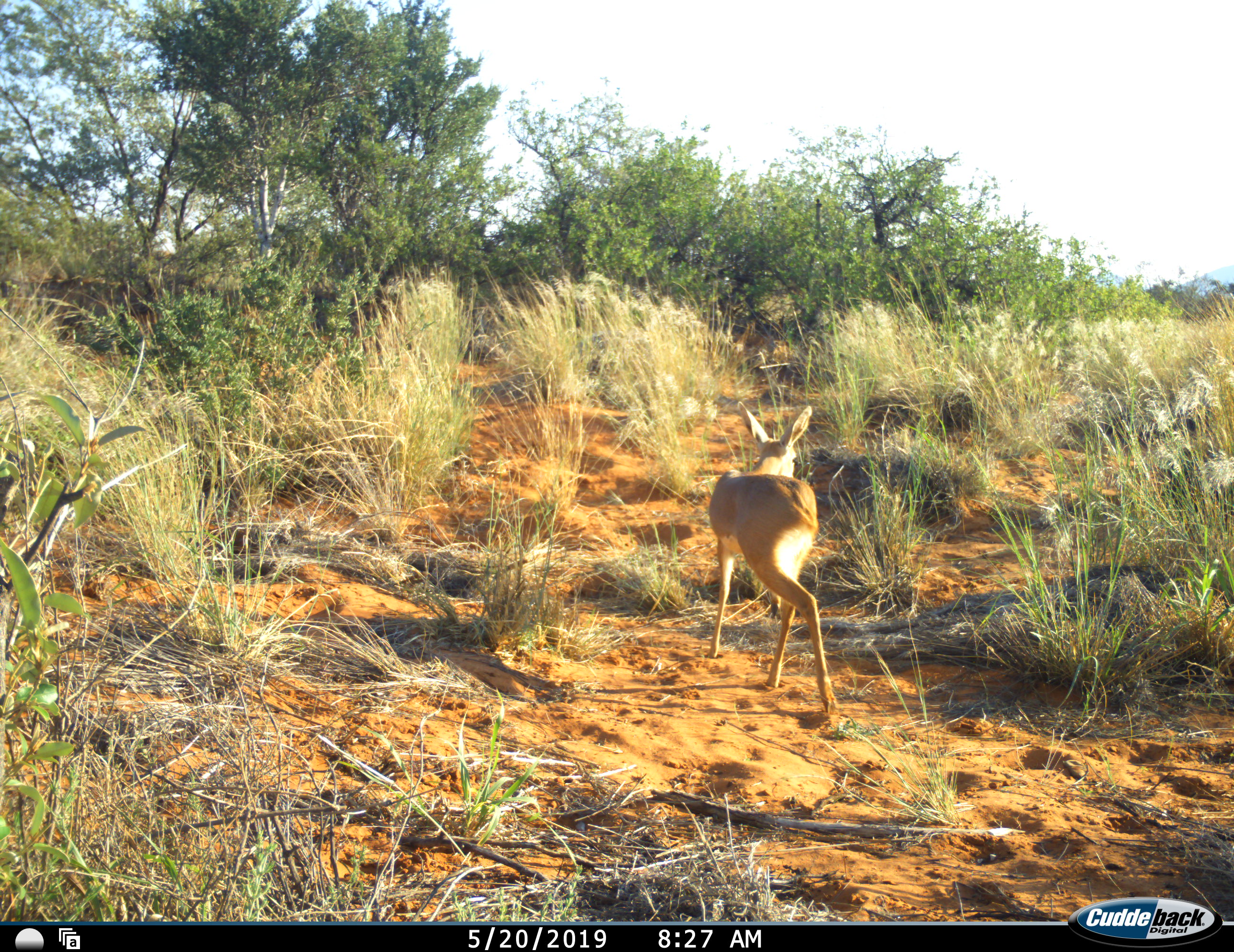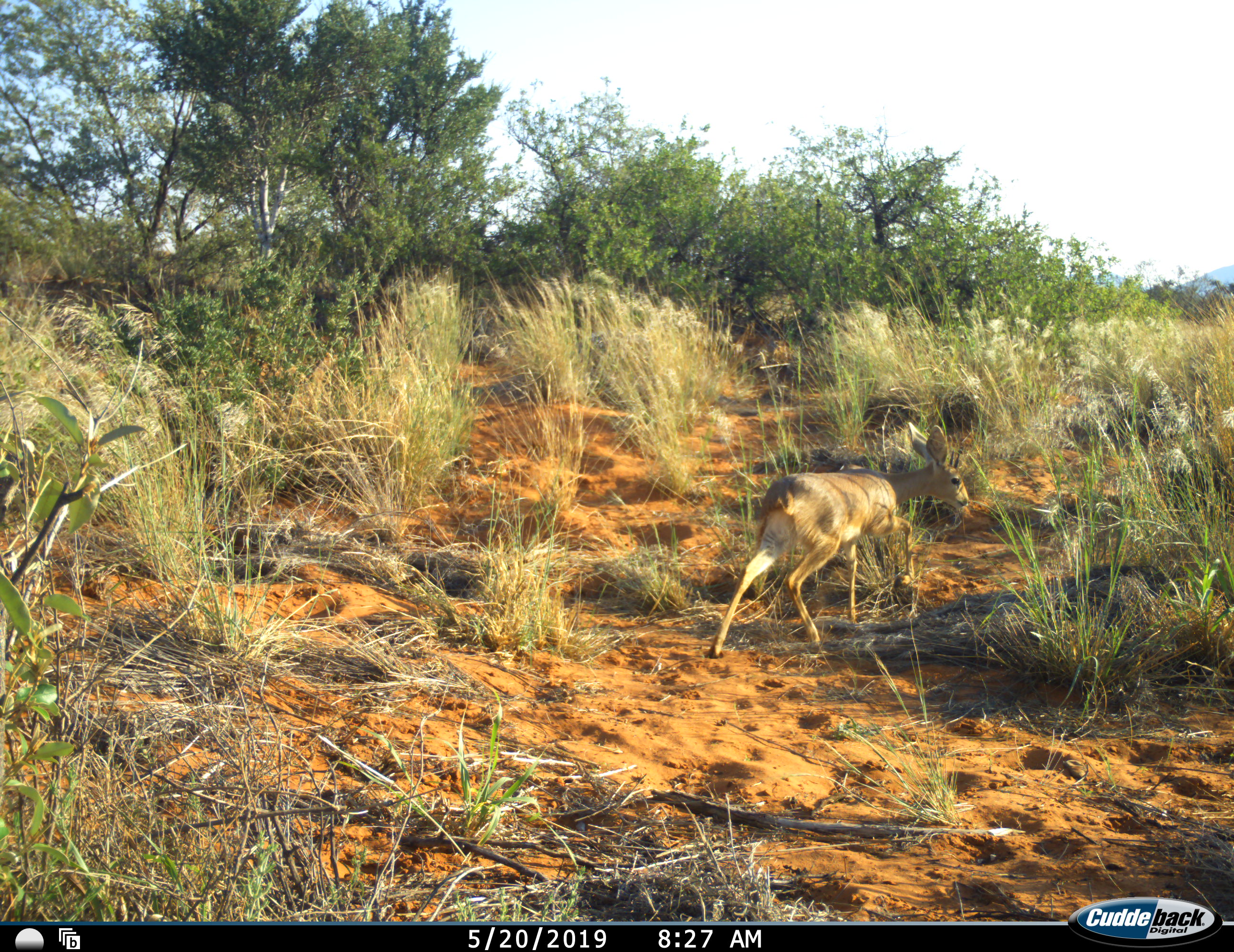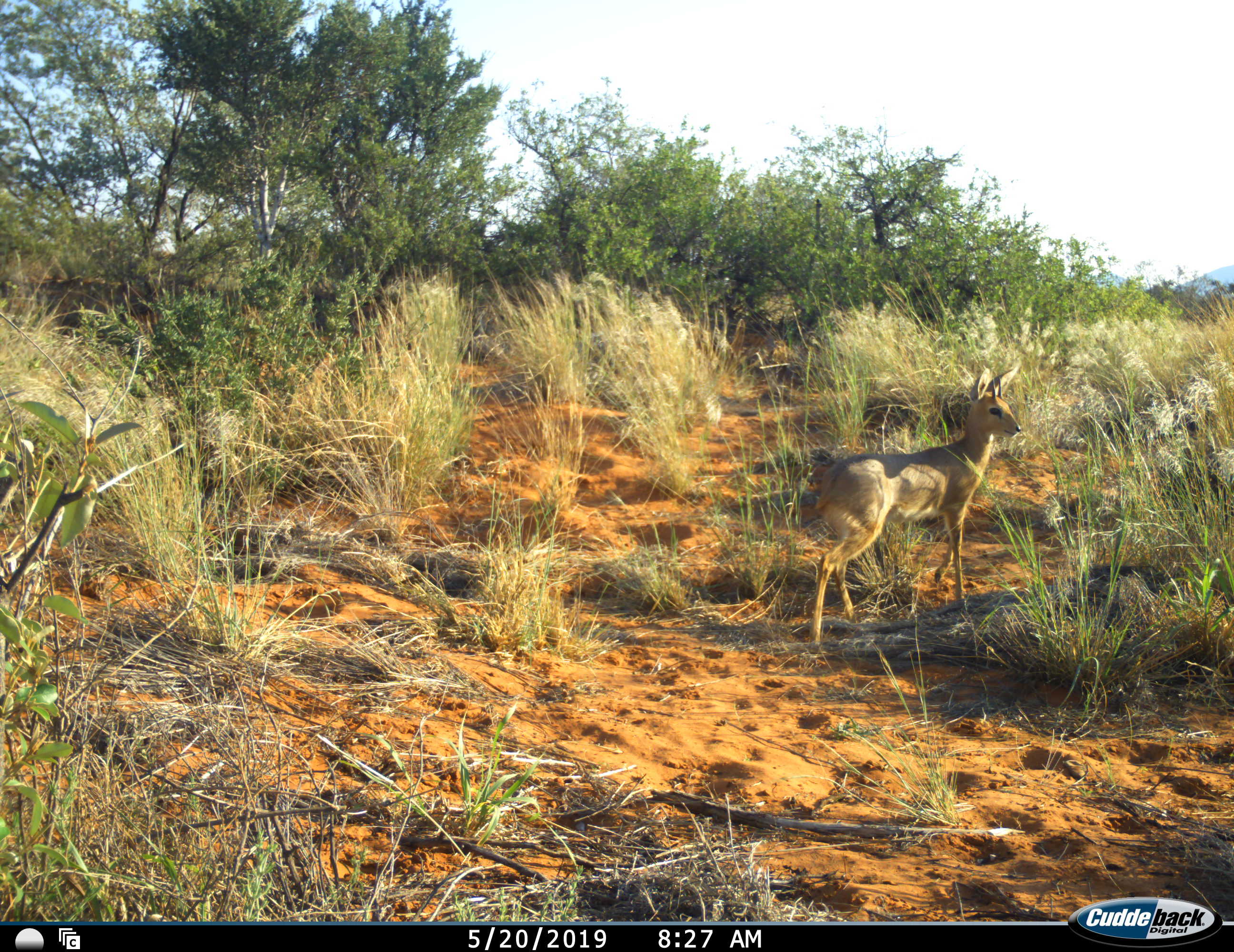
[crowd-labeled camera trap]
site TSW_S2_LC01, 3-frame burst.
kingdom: Animalia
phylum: Chordata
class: Mammalia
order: Artiodactyla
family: Bovidae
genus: Raphicerus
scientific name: Raphicerus campestris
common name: steenbok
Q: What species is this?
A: Steenbok (Raphicerus campestris).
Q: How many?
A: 1.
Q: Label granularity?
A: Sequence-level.